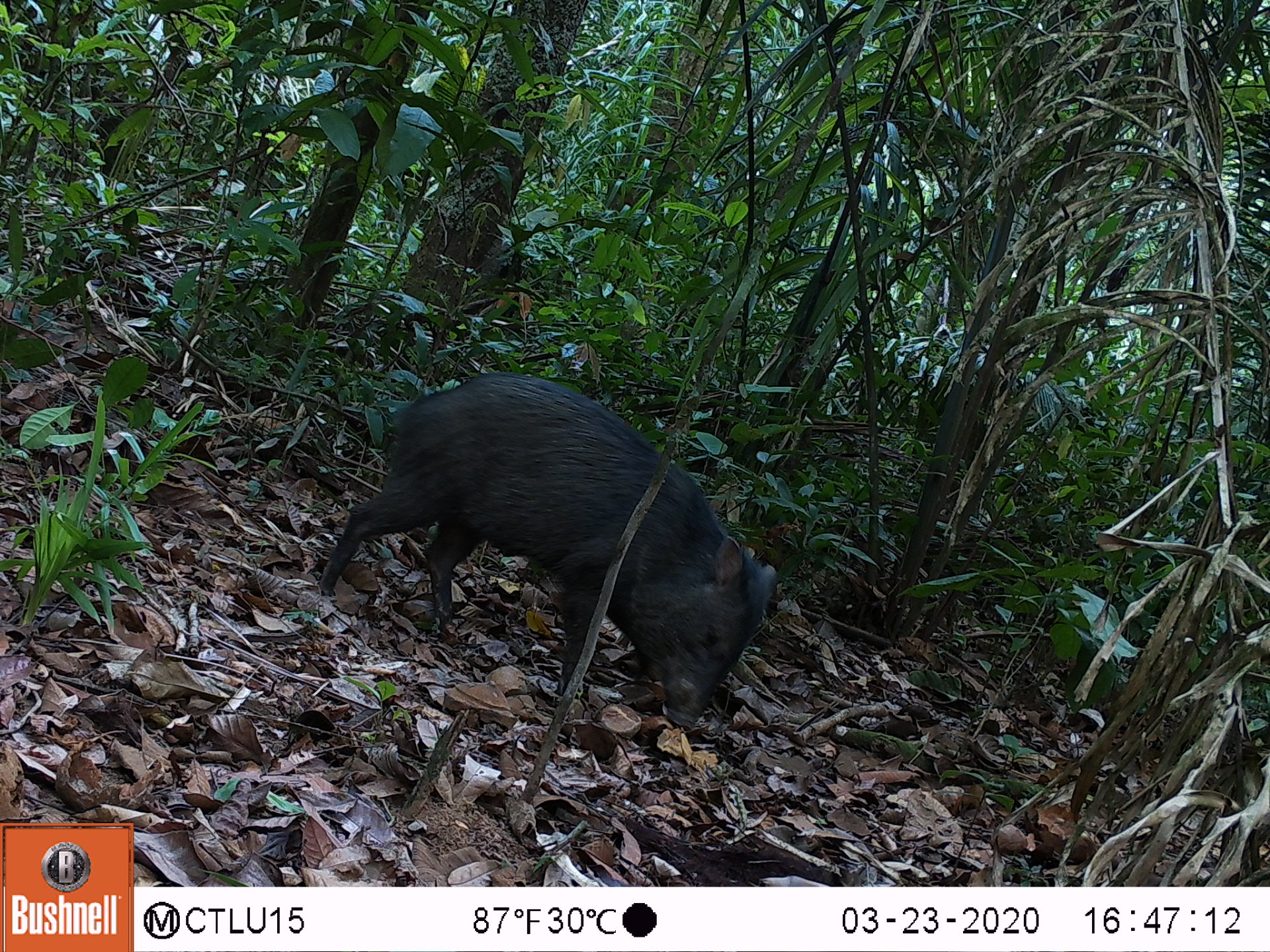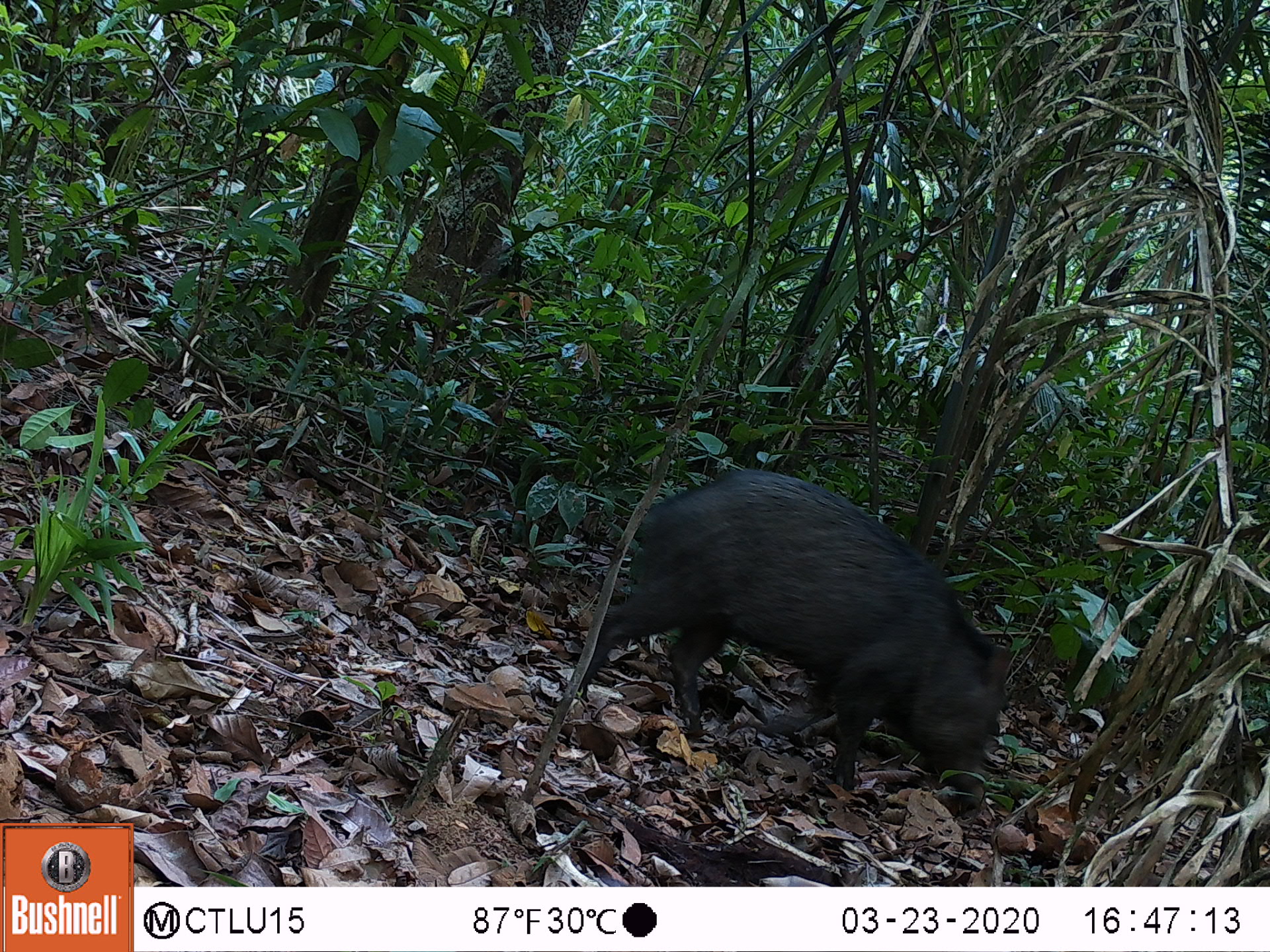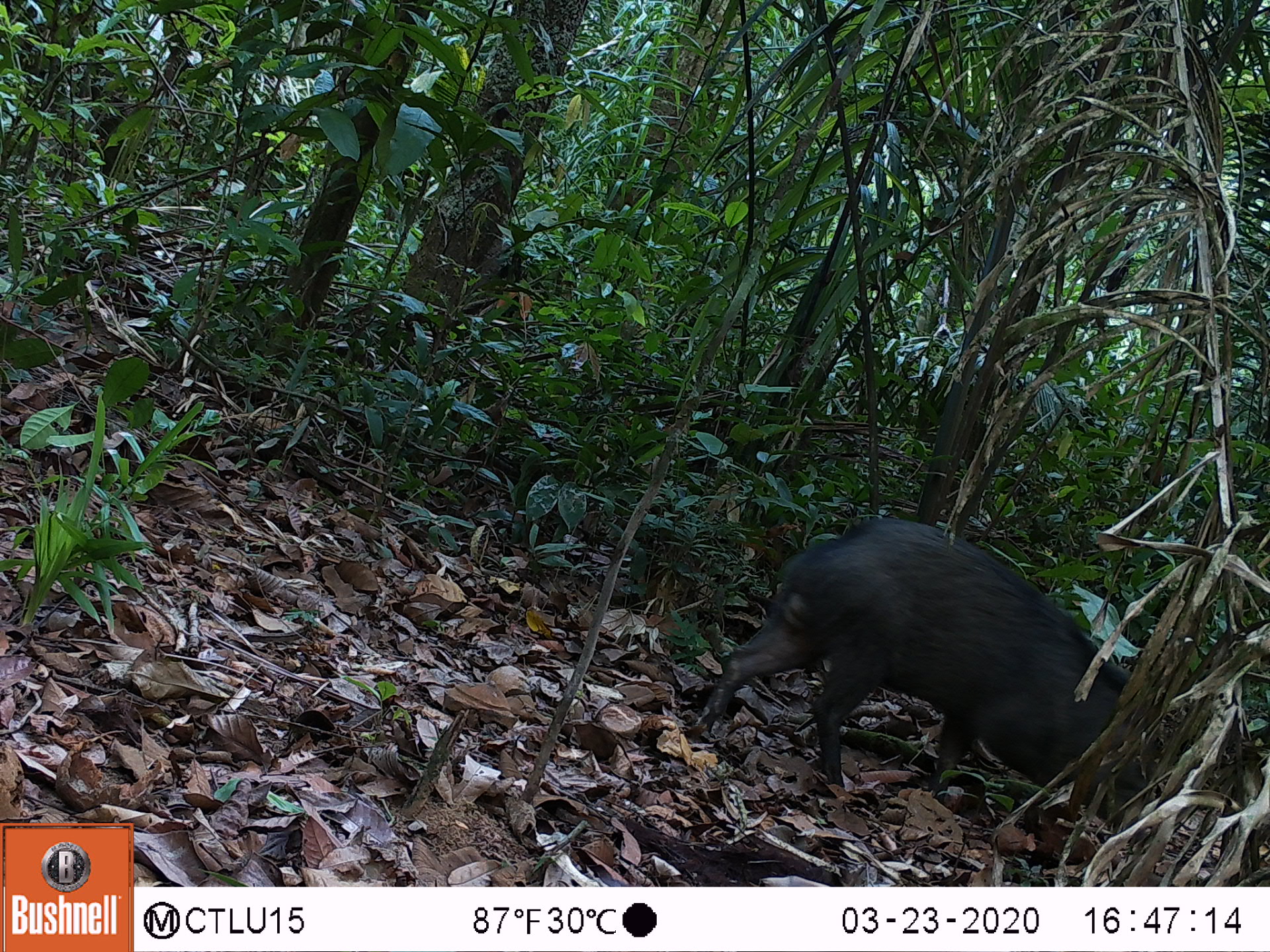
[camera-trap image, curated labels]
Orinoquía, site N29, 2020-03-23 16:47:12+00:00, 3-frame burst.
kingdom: Animalia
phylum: Chordata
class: Mammalia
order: Artiodactyla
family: Tayassuidae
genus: Pecari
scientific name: Pecari tajacu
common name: collared peccary